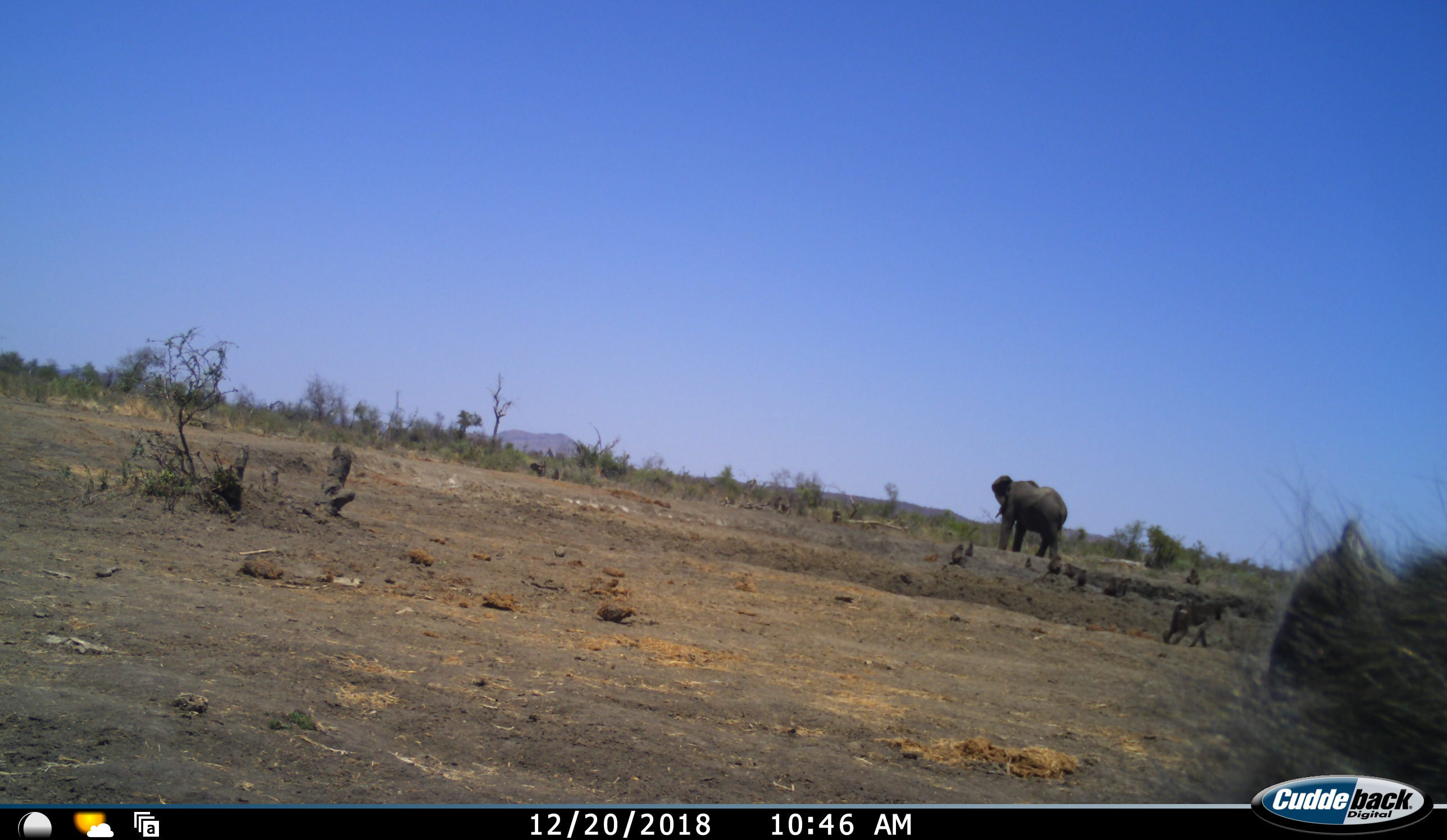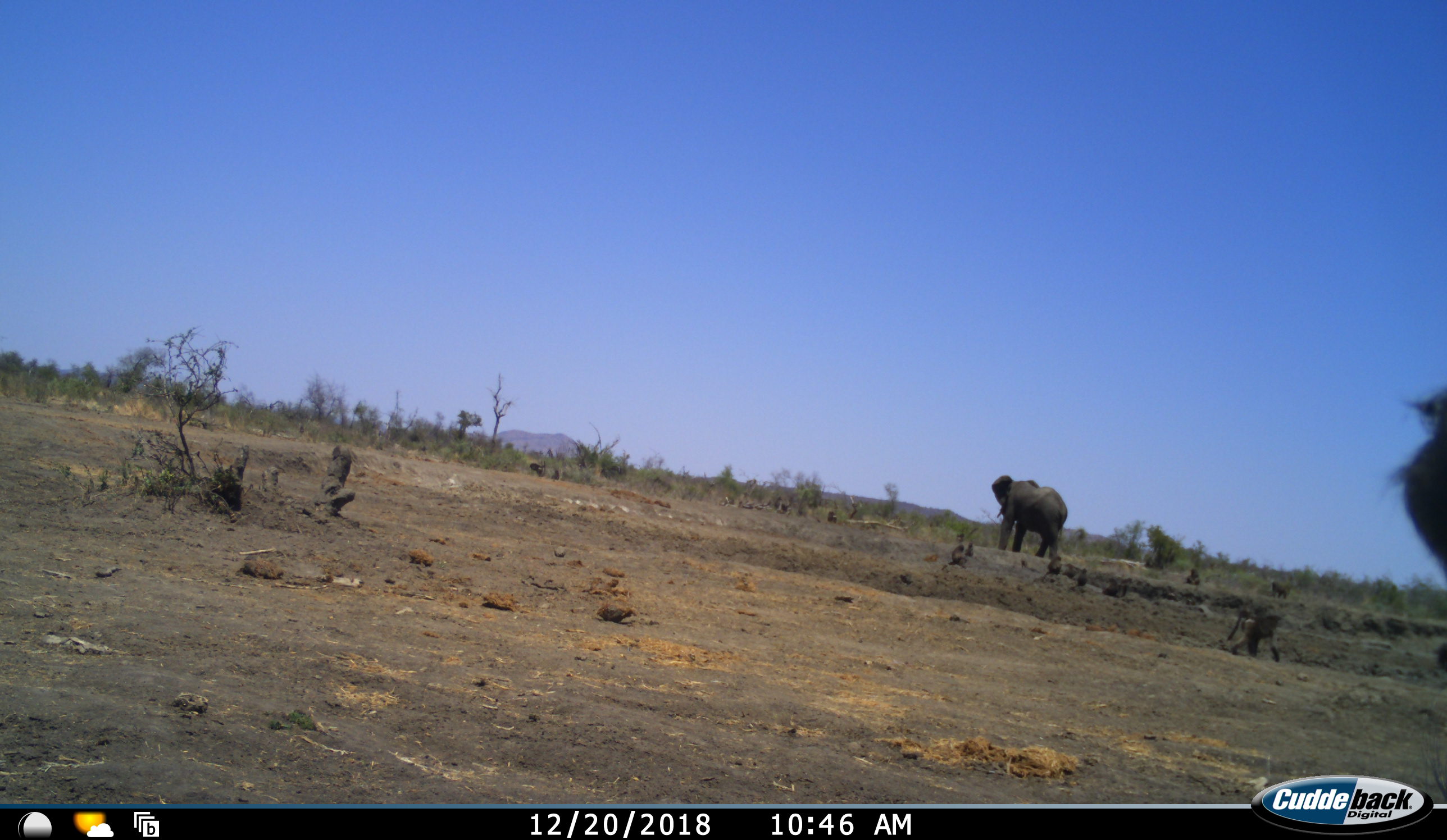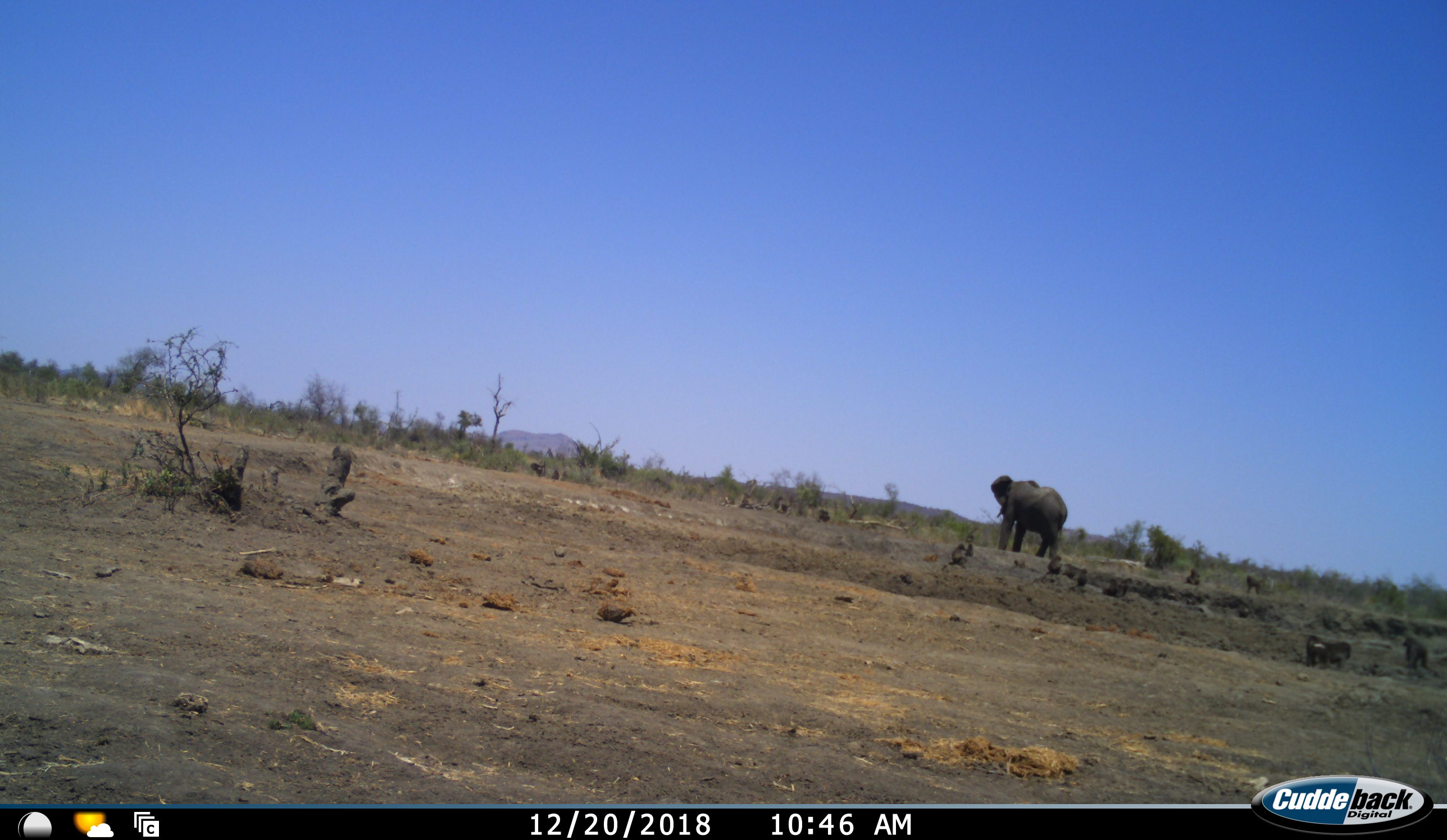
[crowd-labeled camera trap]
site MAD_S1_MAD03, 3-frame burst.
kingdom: Animalia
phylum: Chordata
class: Mammalia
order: Primates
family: Cercopithecidae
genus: Papio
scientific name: Papio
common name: baboon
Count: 10.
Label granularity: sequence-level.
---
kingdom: Animalia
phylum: Chordata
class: Mammalia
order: Proboscidea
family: Elephantidae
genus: Loxodonta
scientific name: Loxodonta africana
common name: african bush elephant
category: elephant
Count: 1.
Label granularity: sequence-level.